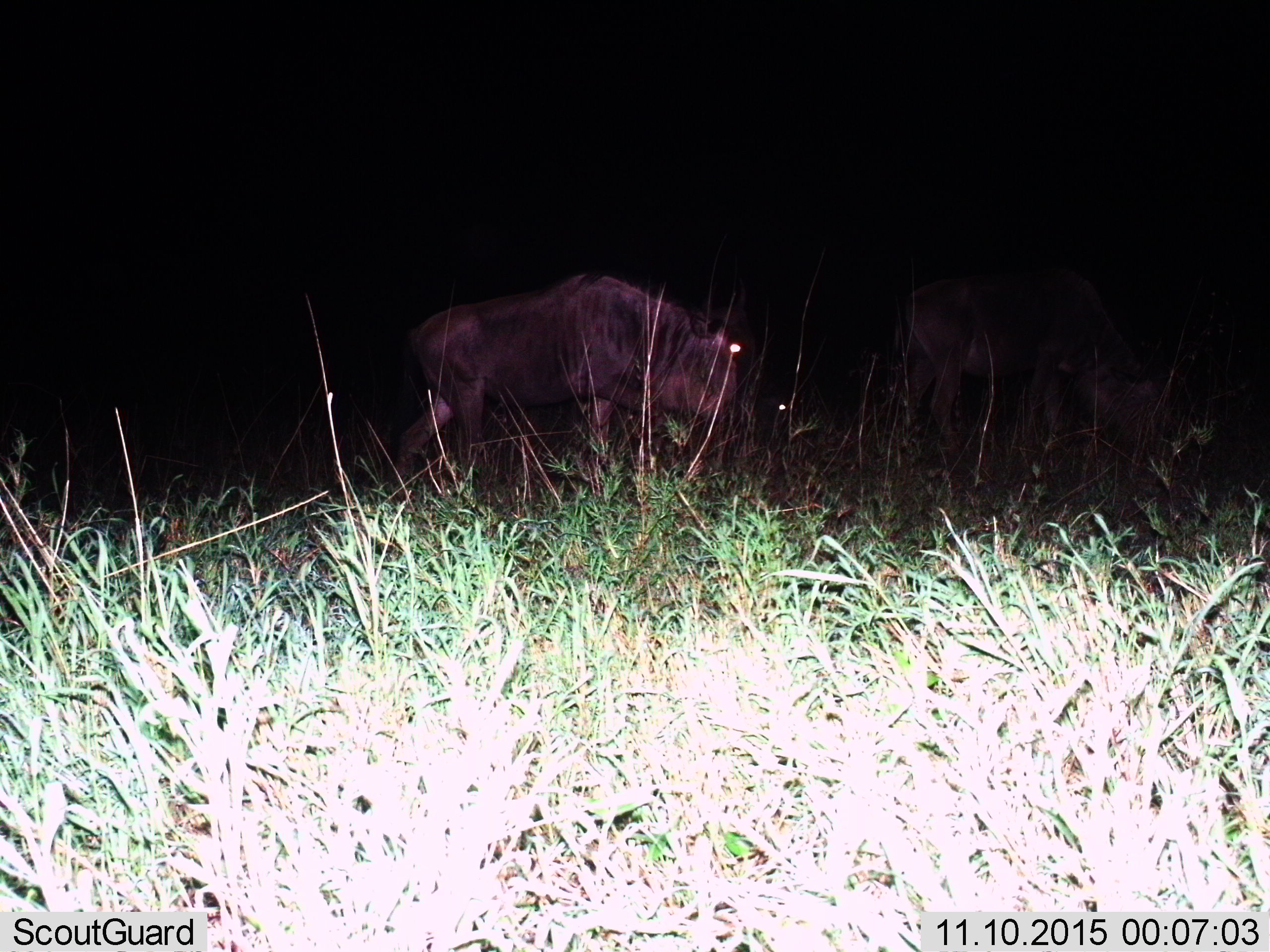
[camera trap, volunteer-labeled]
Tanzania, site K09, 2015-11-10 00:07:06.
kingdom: Animalia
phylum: Chordata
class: Mammalia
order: Artiodactyla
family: Bovidae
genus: Connochaetes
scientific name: Connochaetes taurinus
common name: blue wildebeest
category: wildebeest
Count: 2.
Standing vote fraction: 38%.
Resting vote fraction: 0%.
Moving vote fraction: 75%.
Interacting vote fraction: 0%.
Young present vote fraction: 12%.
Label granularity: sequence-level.